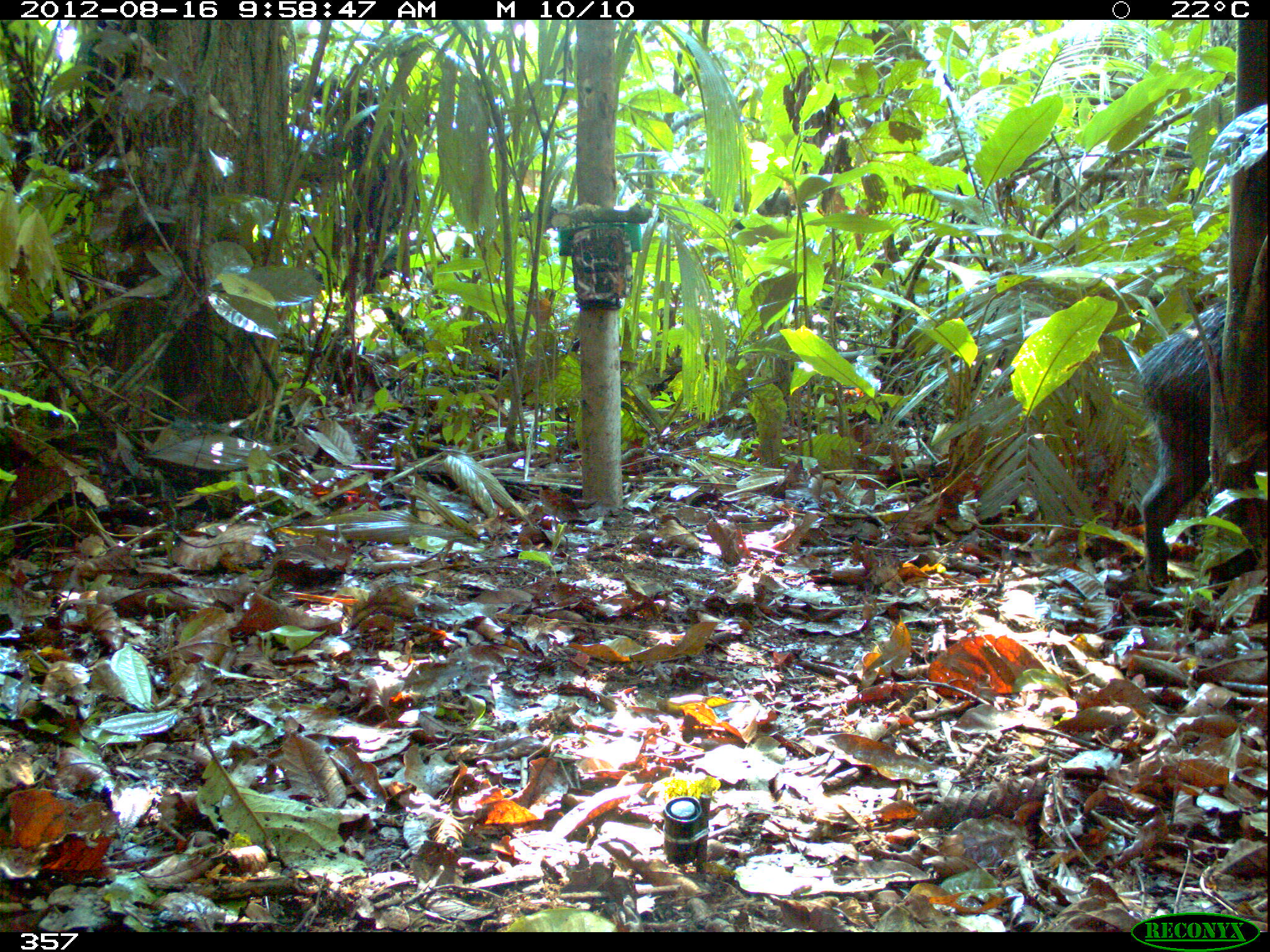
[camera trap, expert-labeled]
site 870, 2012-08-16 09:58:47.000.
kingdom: Animalia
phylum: Chordata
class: Mammalia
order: Artiodactyla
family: Tayassuidae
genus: Tayassu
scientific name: Tayassu pecari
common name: white-lipped peccary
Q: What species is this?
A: Tayassu pecari (white-lipped peccary).